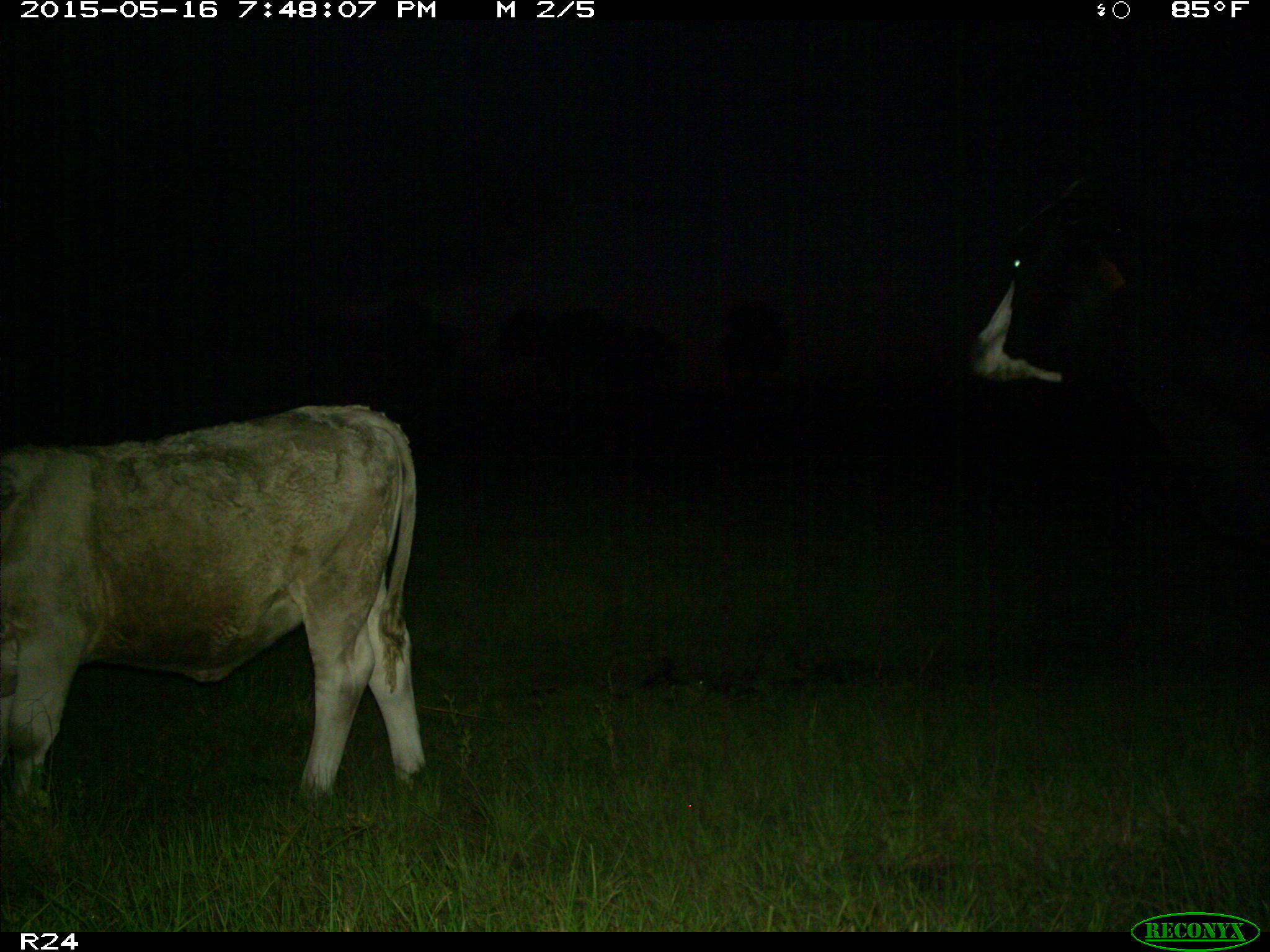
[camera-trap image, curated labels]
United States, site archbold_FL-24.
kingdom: Animalia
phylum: Chordata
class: Mammalia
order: Artiodactyla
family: Bovidae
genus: Bos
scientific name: Bos taurus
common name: domestic cow